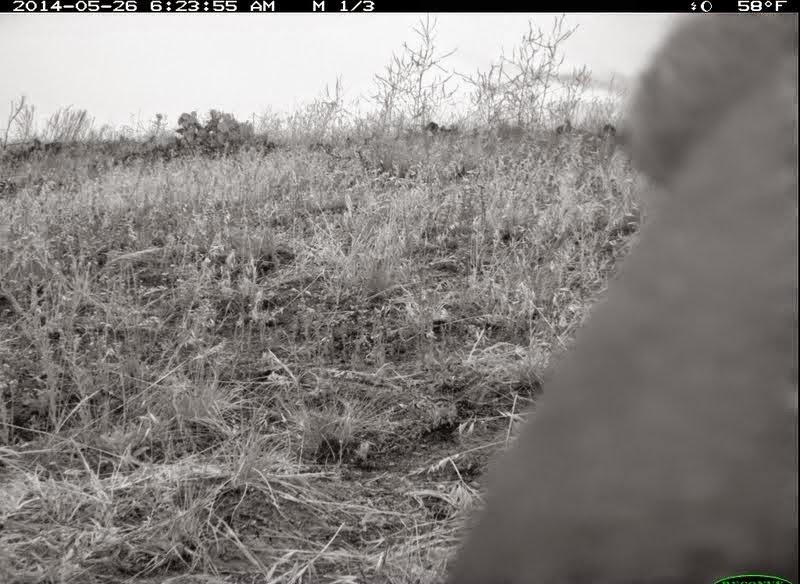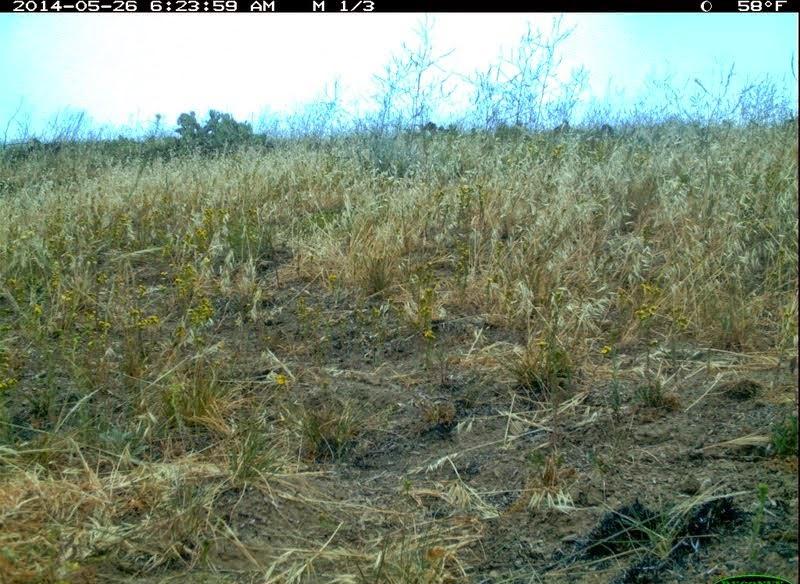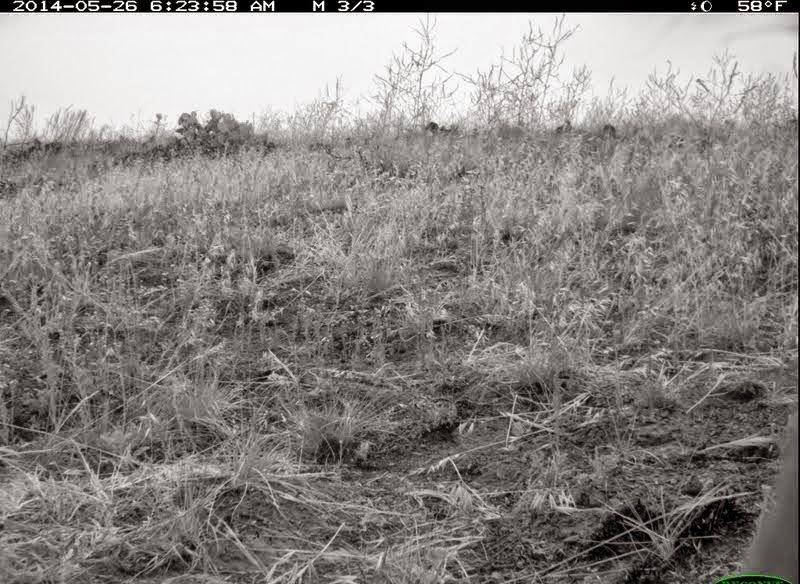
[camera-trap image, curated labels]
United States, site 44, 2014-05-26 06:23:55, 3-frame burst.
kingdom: Animalia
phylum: Chordata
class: Mammalia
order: Artiodactyla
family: Cervidae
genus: Odocoileus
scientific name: Odocoileus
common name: deer